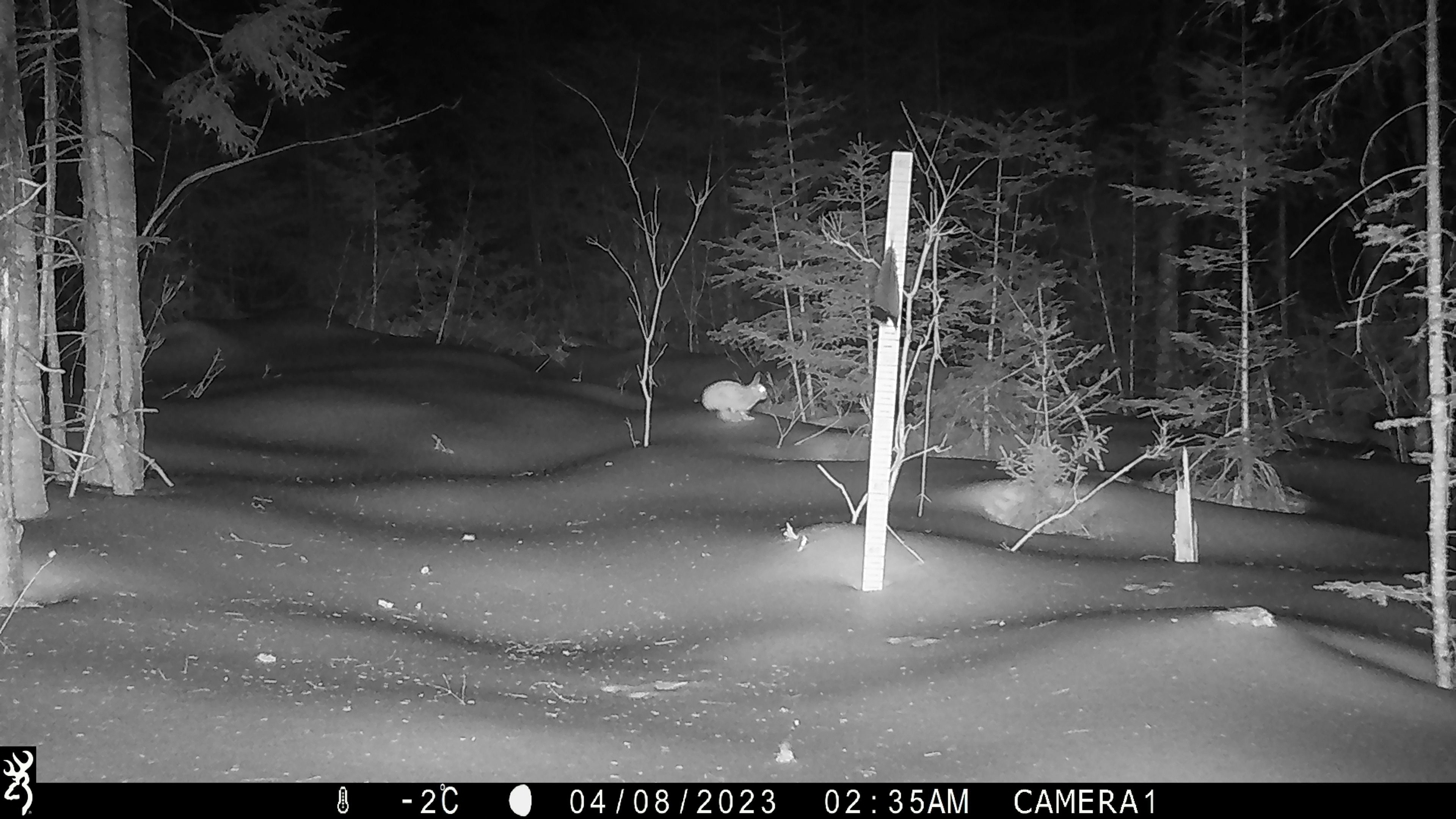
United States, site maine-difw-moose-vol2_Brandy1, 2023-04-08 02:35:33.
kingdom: Animalia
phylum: Chordata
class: Mammalia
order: Lagomorpha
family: Leporidae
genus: Lepus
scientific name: Lepus americanus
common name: snowshoe hare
Snowshoe hare (Lepus americanus).